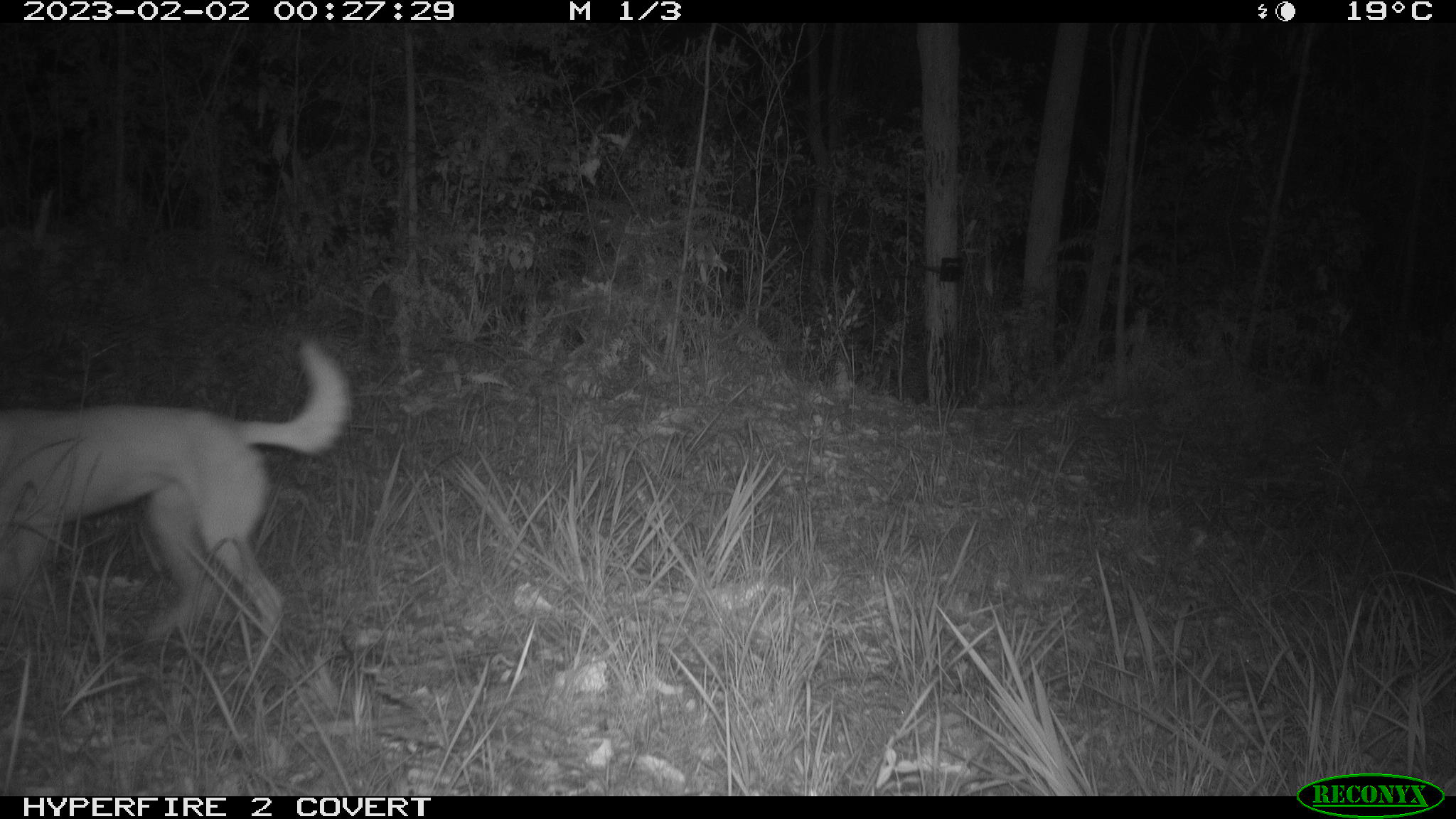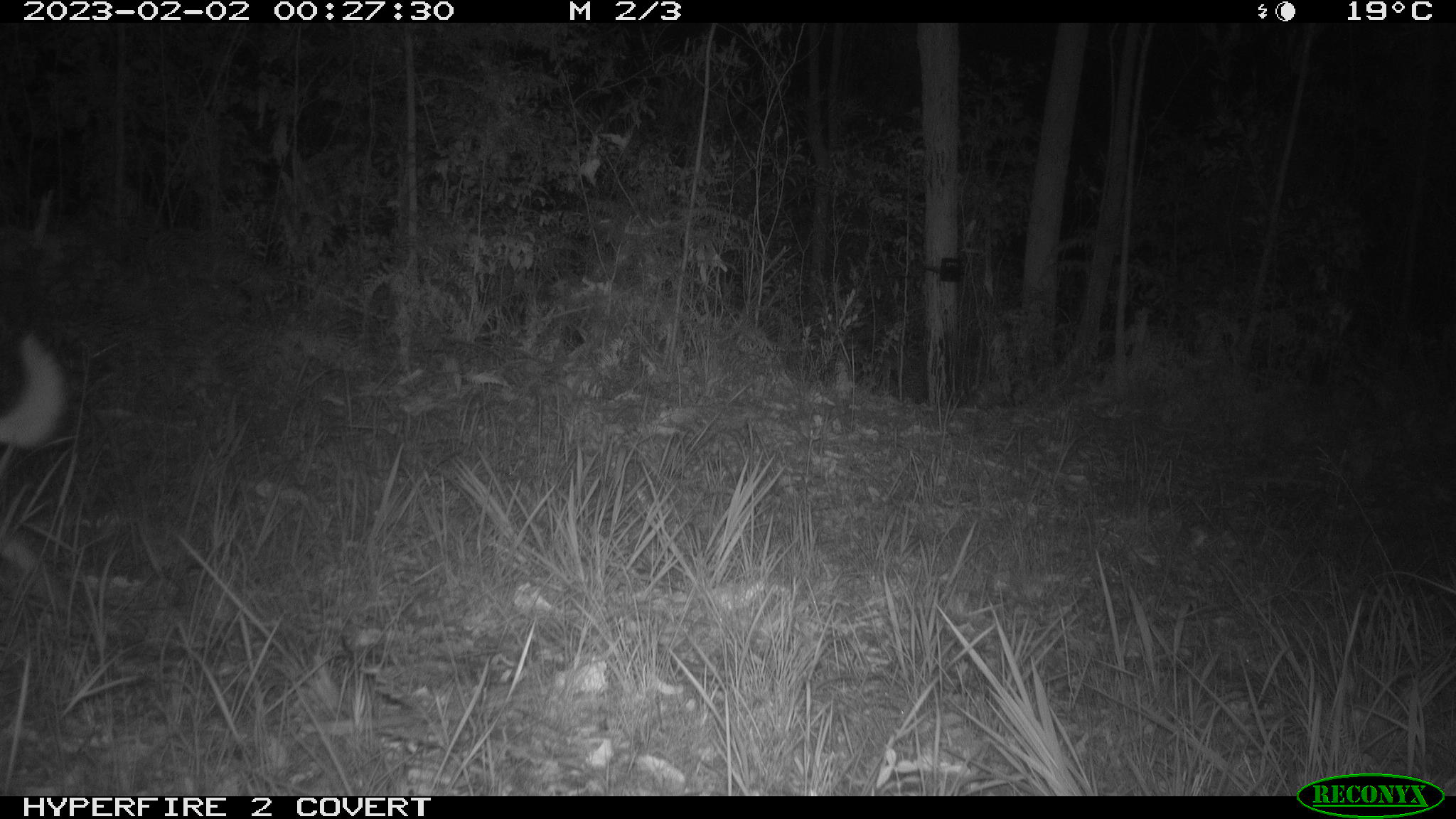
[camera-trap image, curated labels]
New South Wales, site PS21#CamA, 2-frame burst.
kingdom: Animalia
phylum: Chordata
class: Mammalia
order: Carnivora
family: Canidae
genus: Canis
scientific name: Canis familiaris dingo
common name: dingo